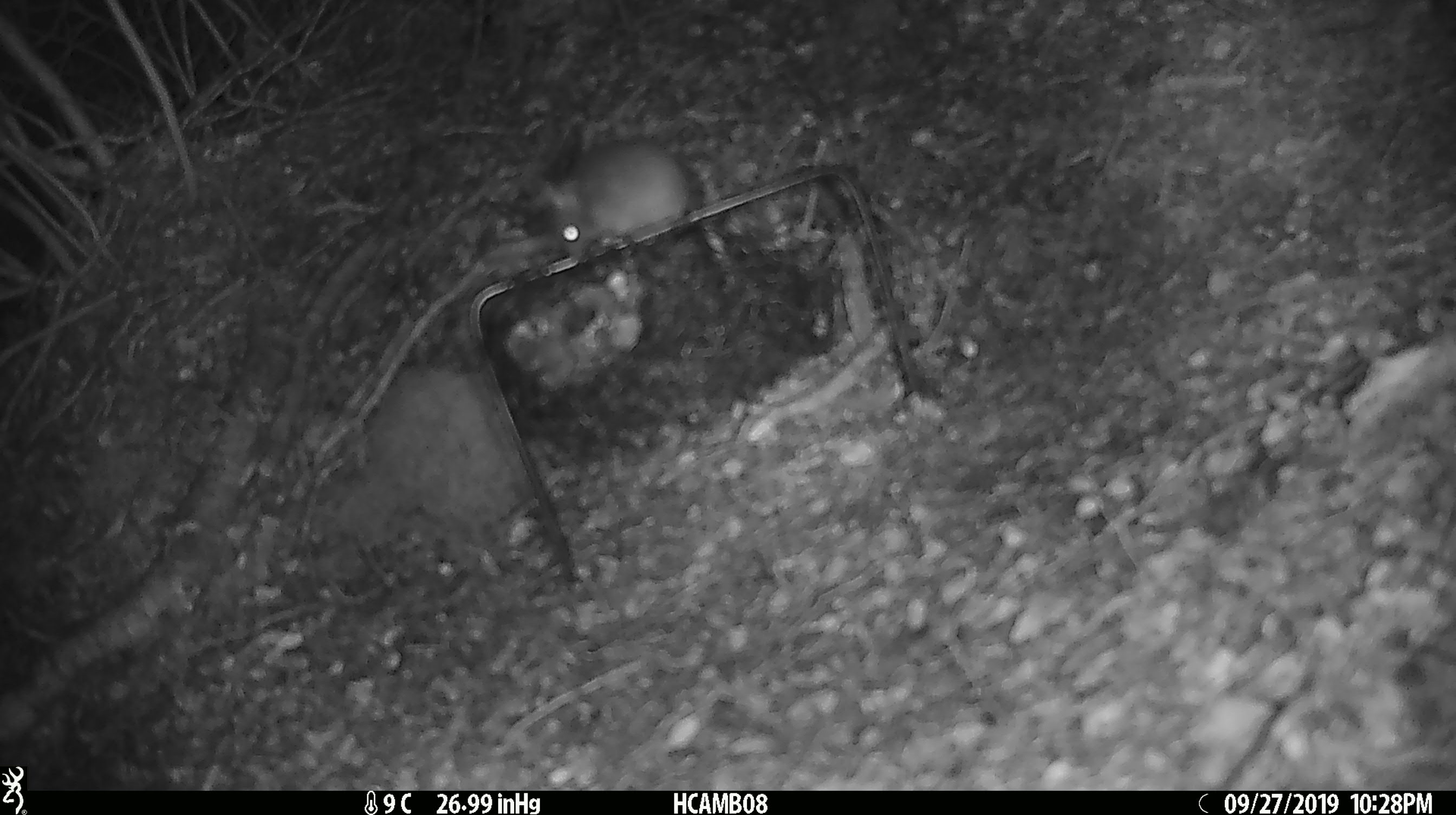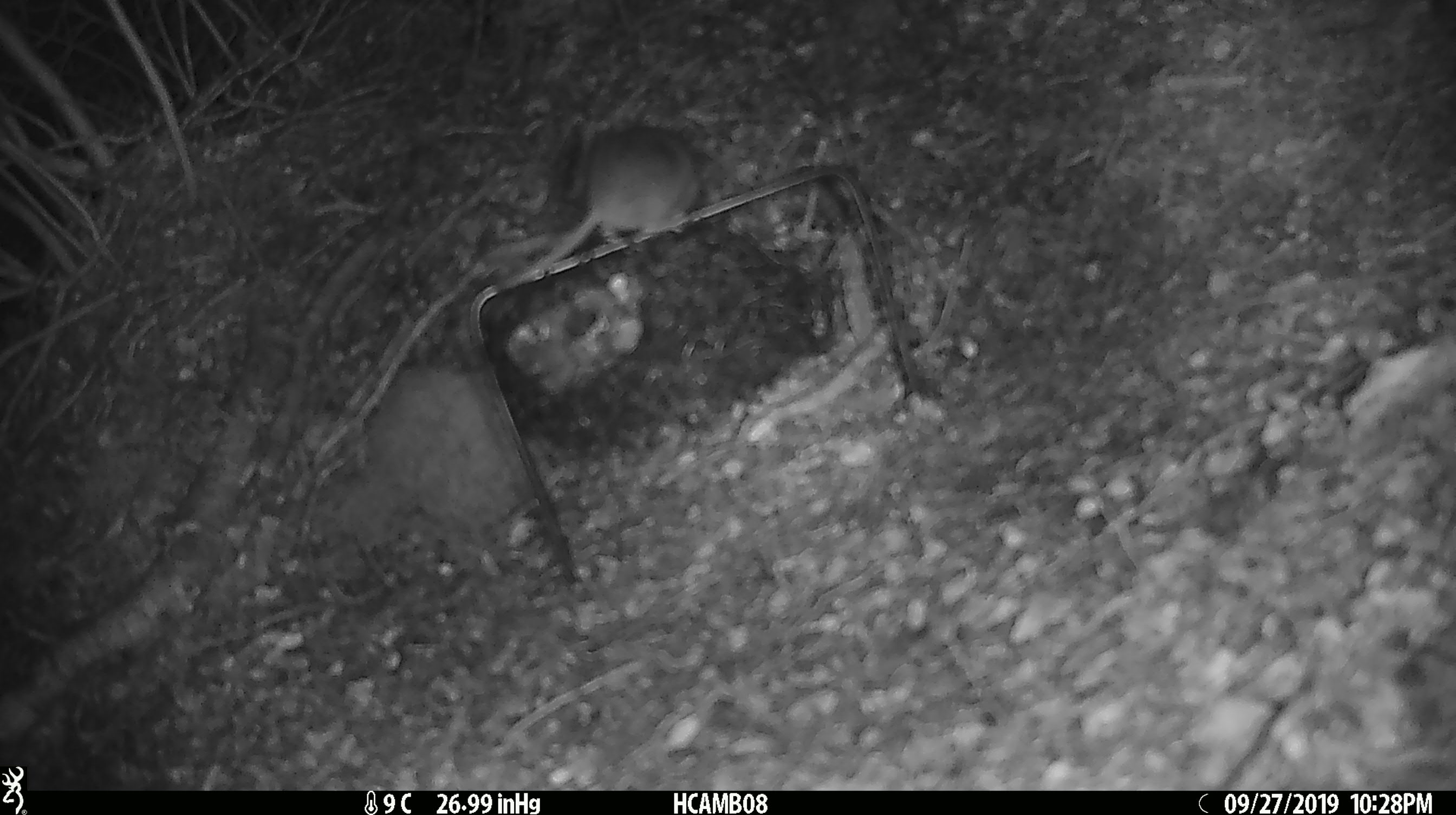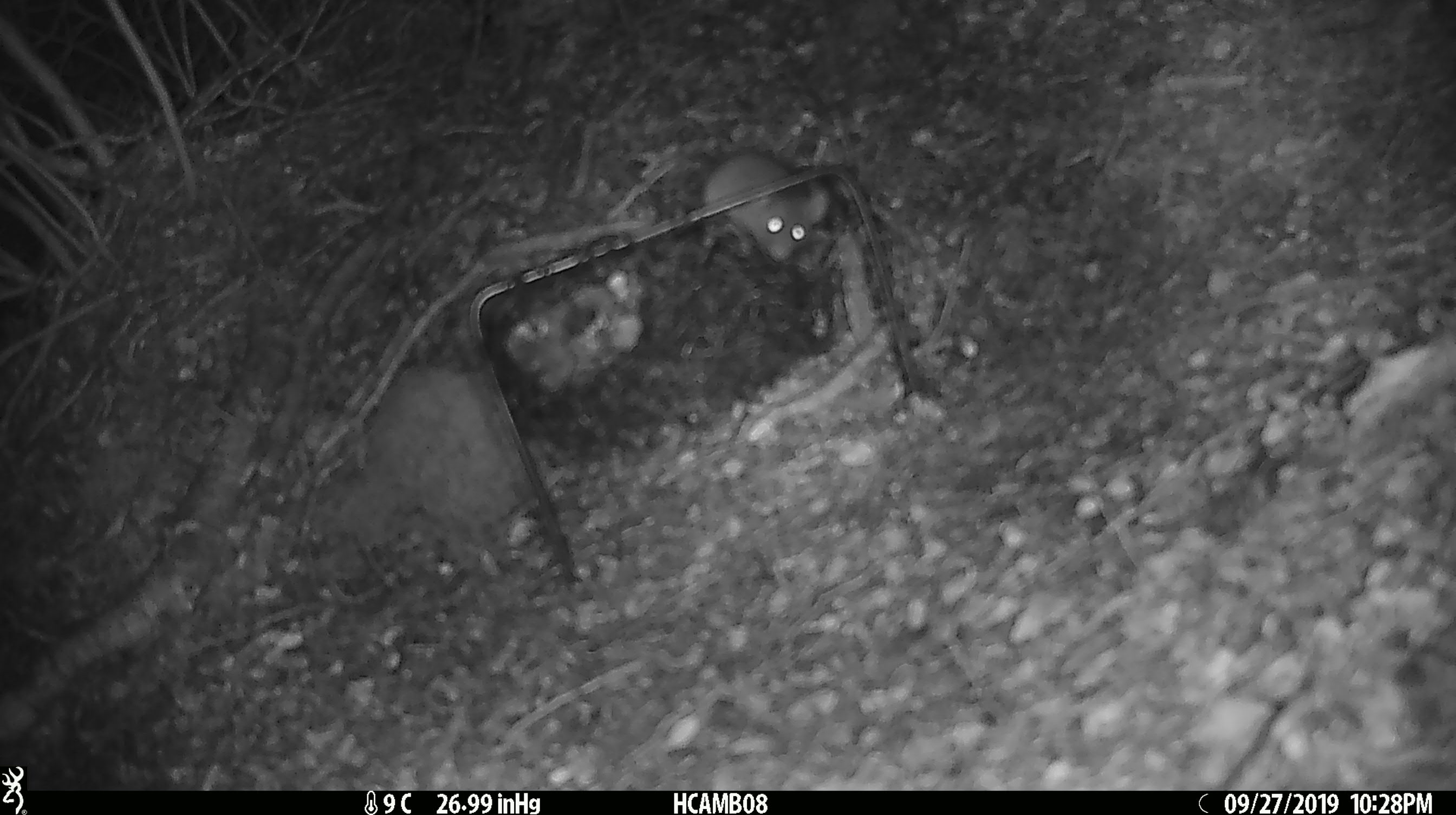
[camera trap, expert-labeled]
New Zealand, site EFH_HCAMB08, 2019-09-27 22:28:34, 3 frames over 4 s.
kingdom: Animalia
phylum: Chordata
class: Mammalia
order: Rodentia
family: Muridae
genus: Mus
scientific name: Mus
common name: mouse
Mouse (Mus).